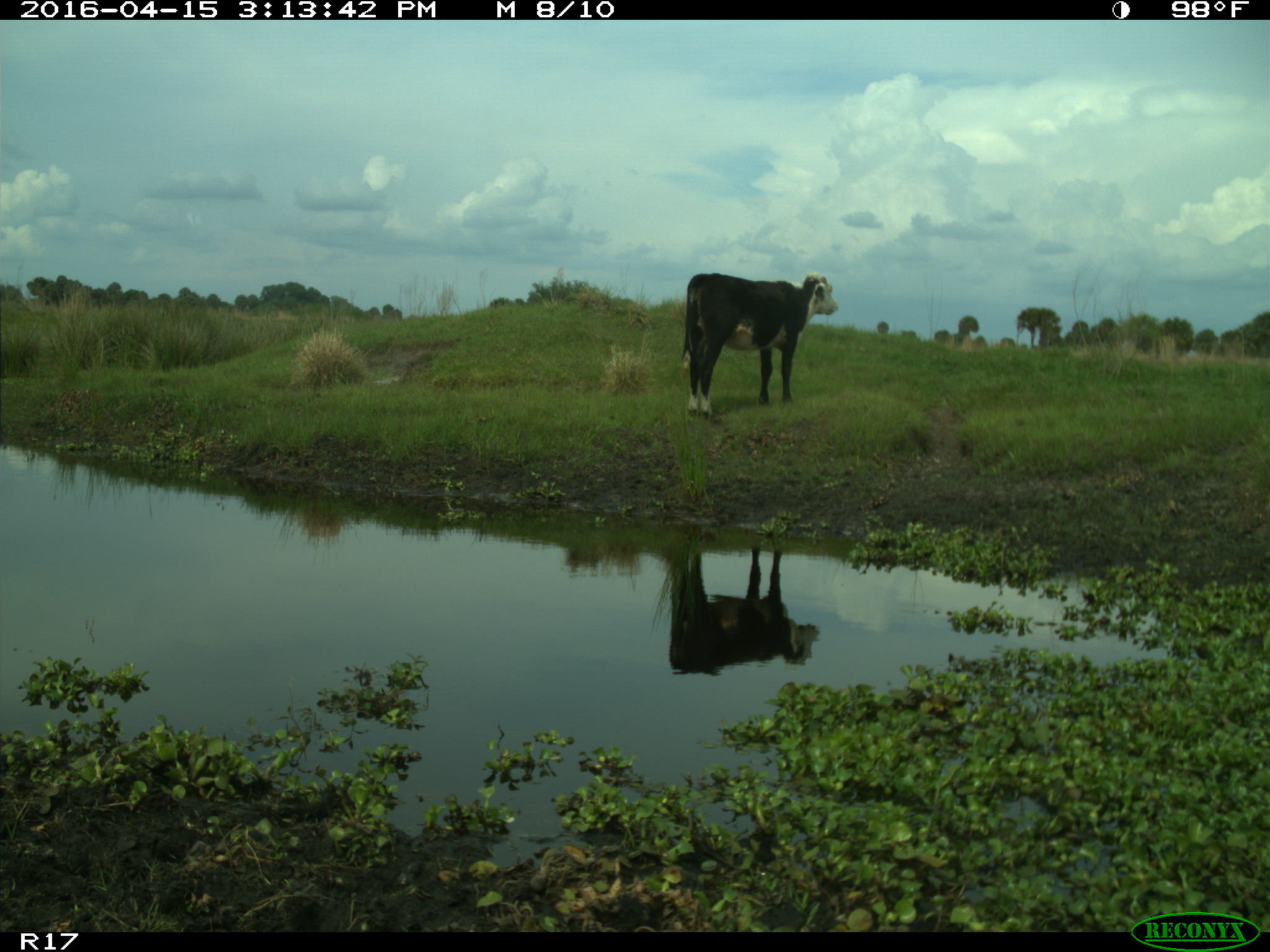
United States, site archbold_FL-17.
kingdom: Animalia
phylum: Chordata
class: Mammalia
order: Artiodactyla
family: Bovidae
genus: Bos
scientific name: Bos taurus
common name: domestic cow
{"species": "Bos taurus (domestic cow)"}